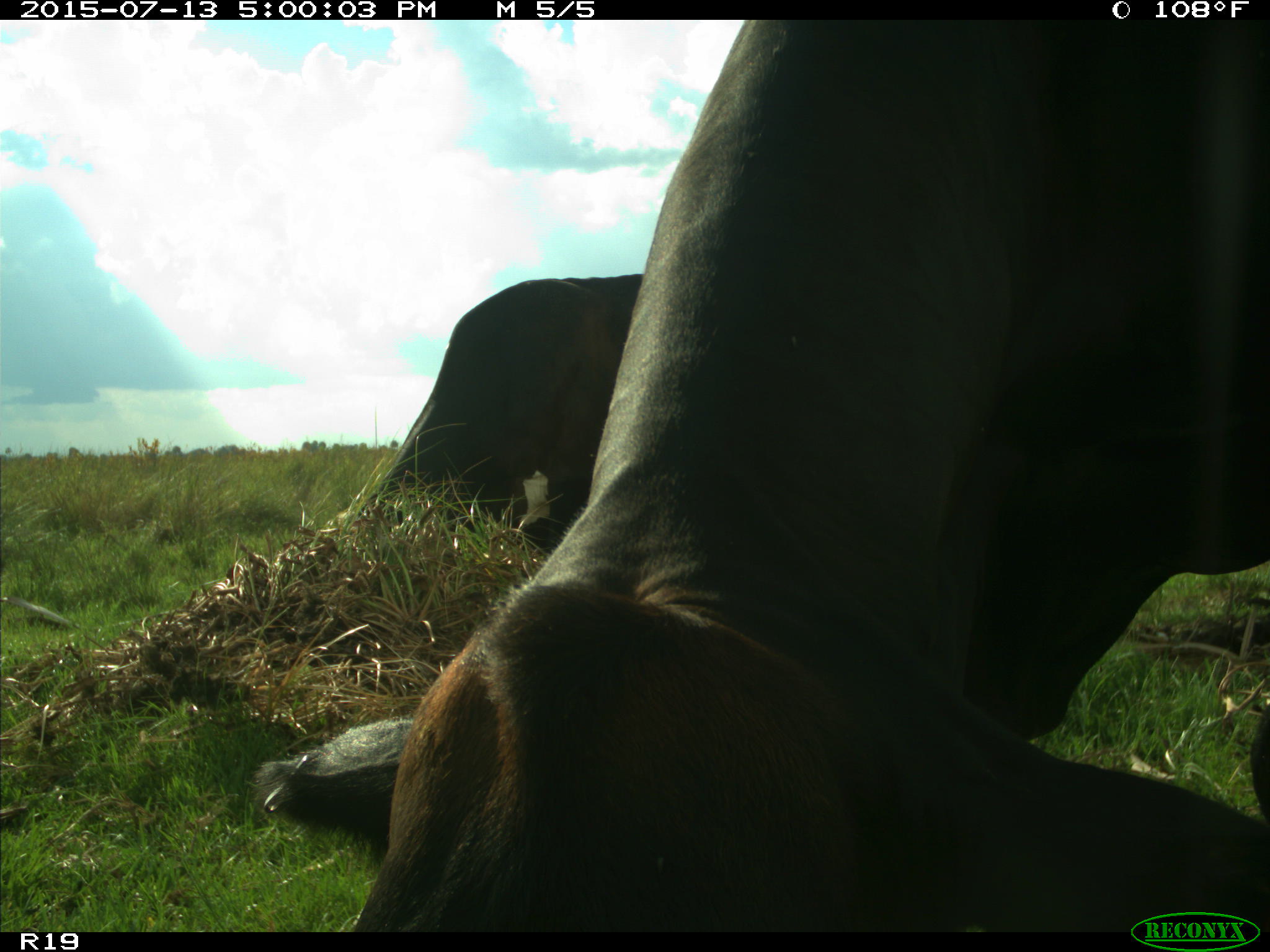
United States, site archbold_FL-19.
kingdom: Animalia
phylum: Chordata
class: Mammalia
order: Artiodactyla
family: Bovidae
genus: Bos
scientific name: Bos taurus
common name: domestic cow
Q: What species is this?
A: Bos taurus (domestic cow).